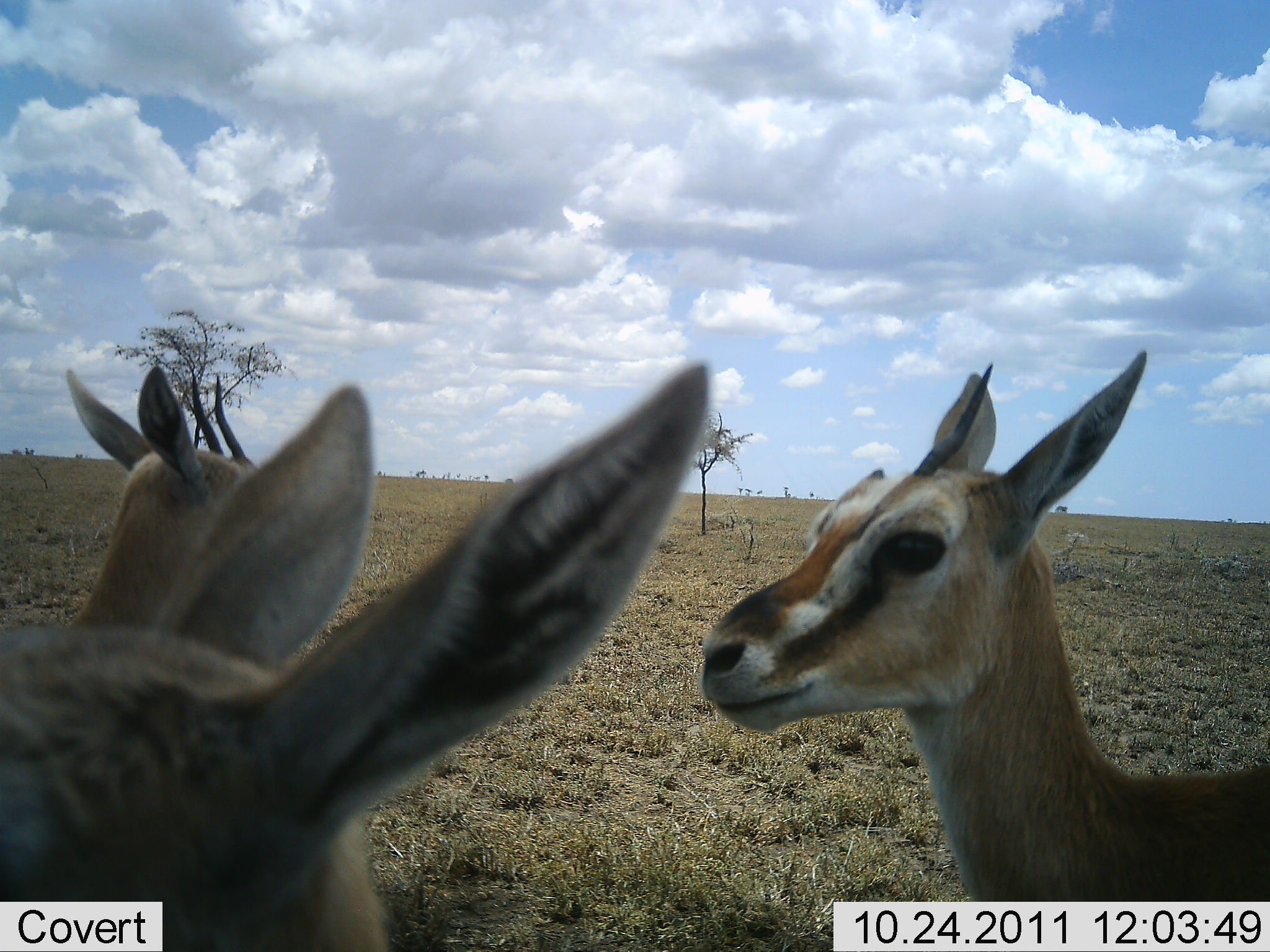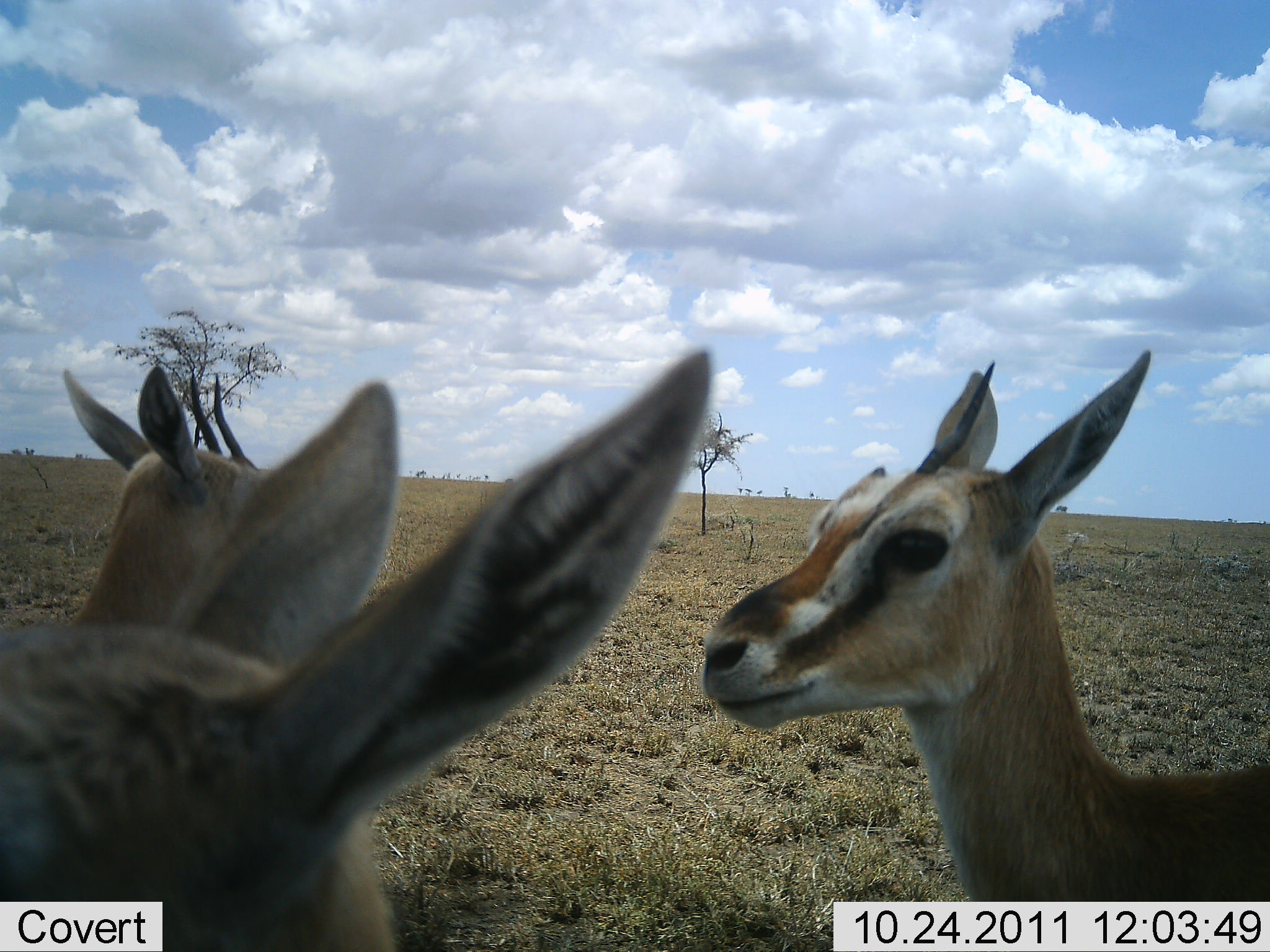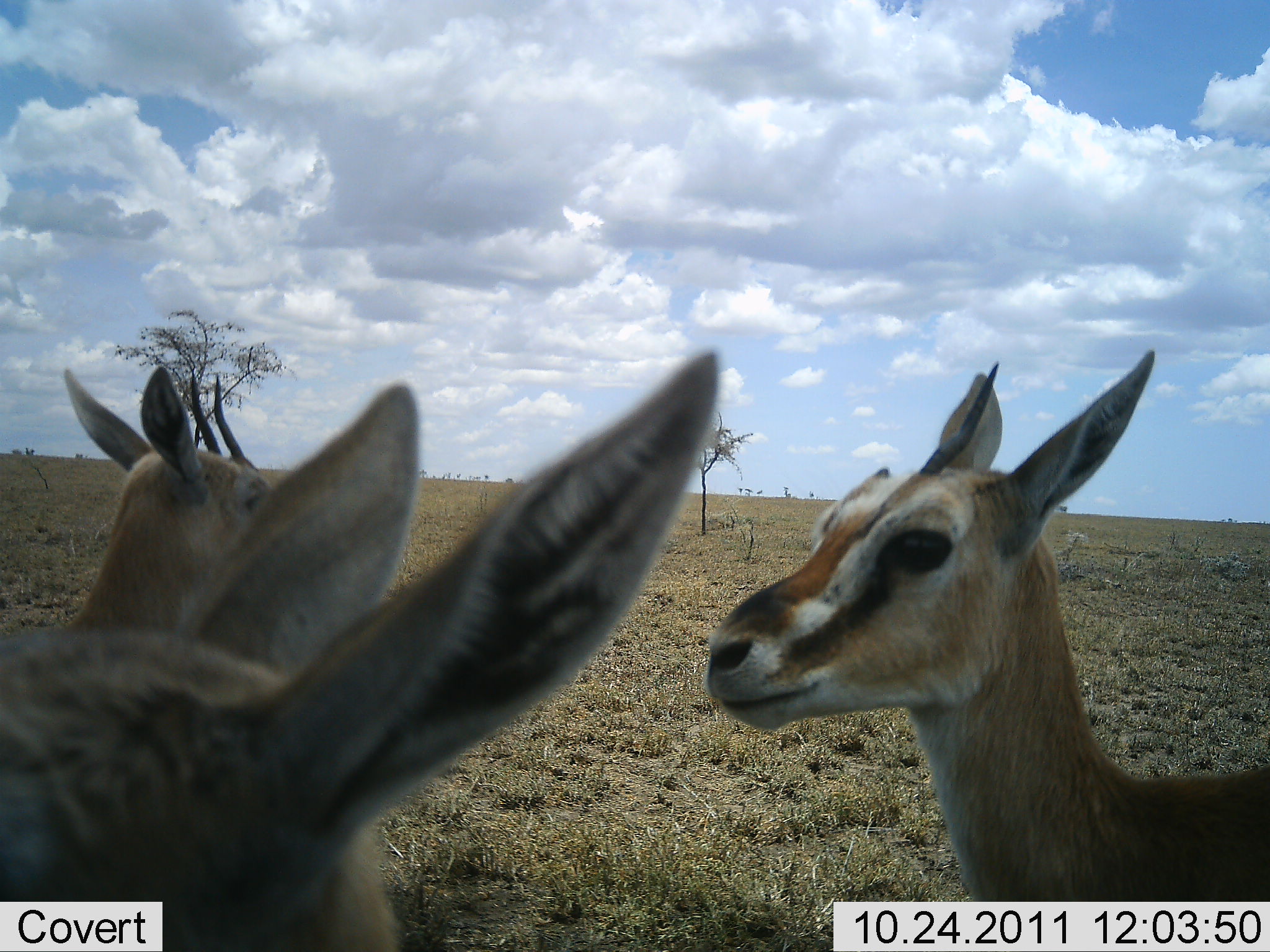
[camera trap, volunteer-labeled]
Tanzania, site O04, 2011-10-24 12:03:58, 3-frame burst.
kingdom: Animalia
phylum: Chordata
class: Mammalia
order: Artiodactyla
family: Bovidae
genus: Eudorcas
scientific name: Eudorcas thomsonii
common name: thomson's gazelle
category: gazellethomsons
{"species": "gazellethomsons (thomson's gazelle) (Eudorcas thomsonii)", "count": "3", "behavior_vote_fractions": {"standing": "100%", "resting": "0%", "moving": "0%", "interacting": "8%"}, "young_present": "17%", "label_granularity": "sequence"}